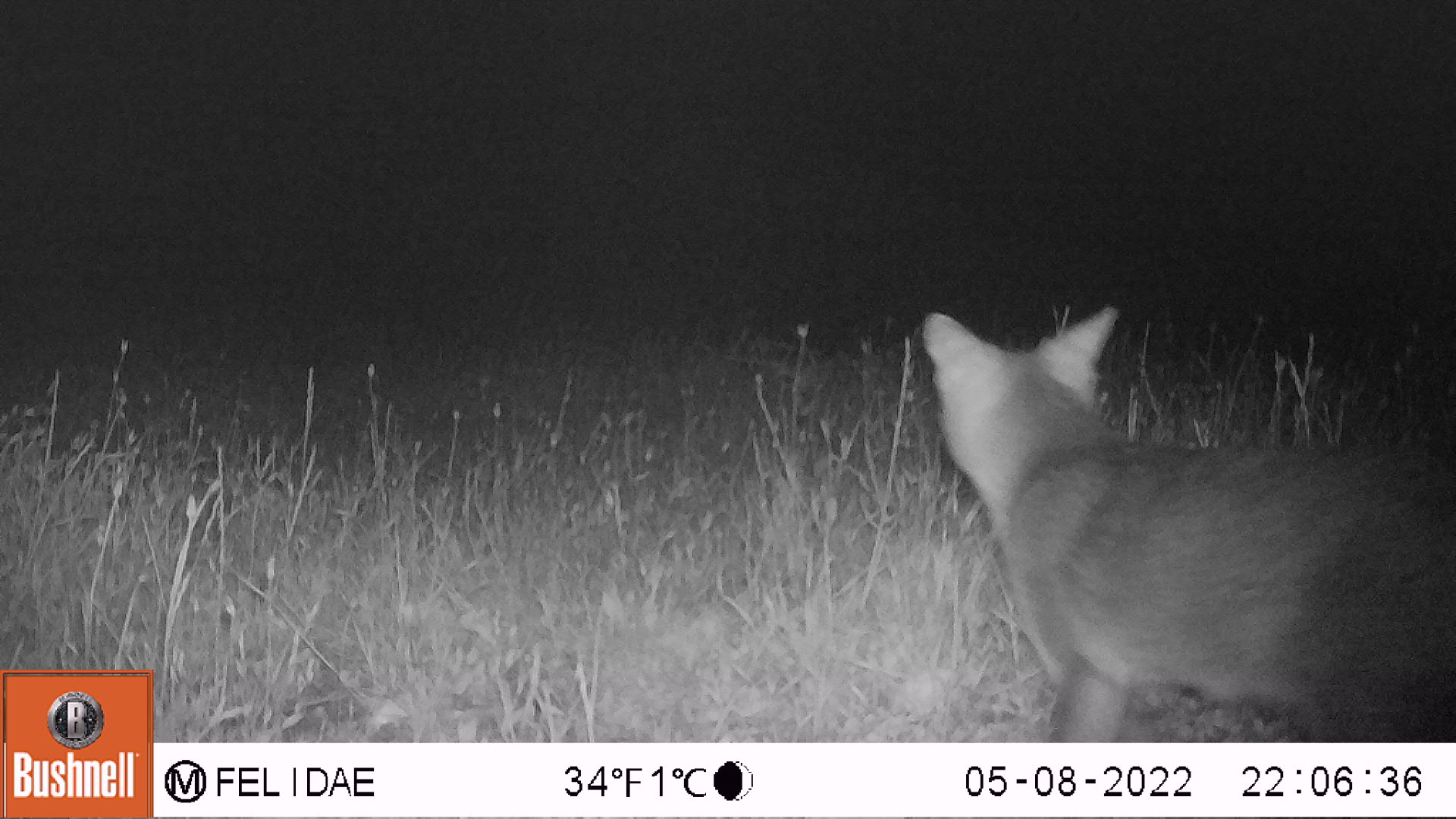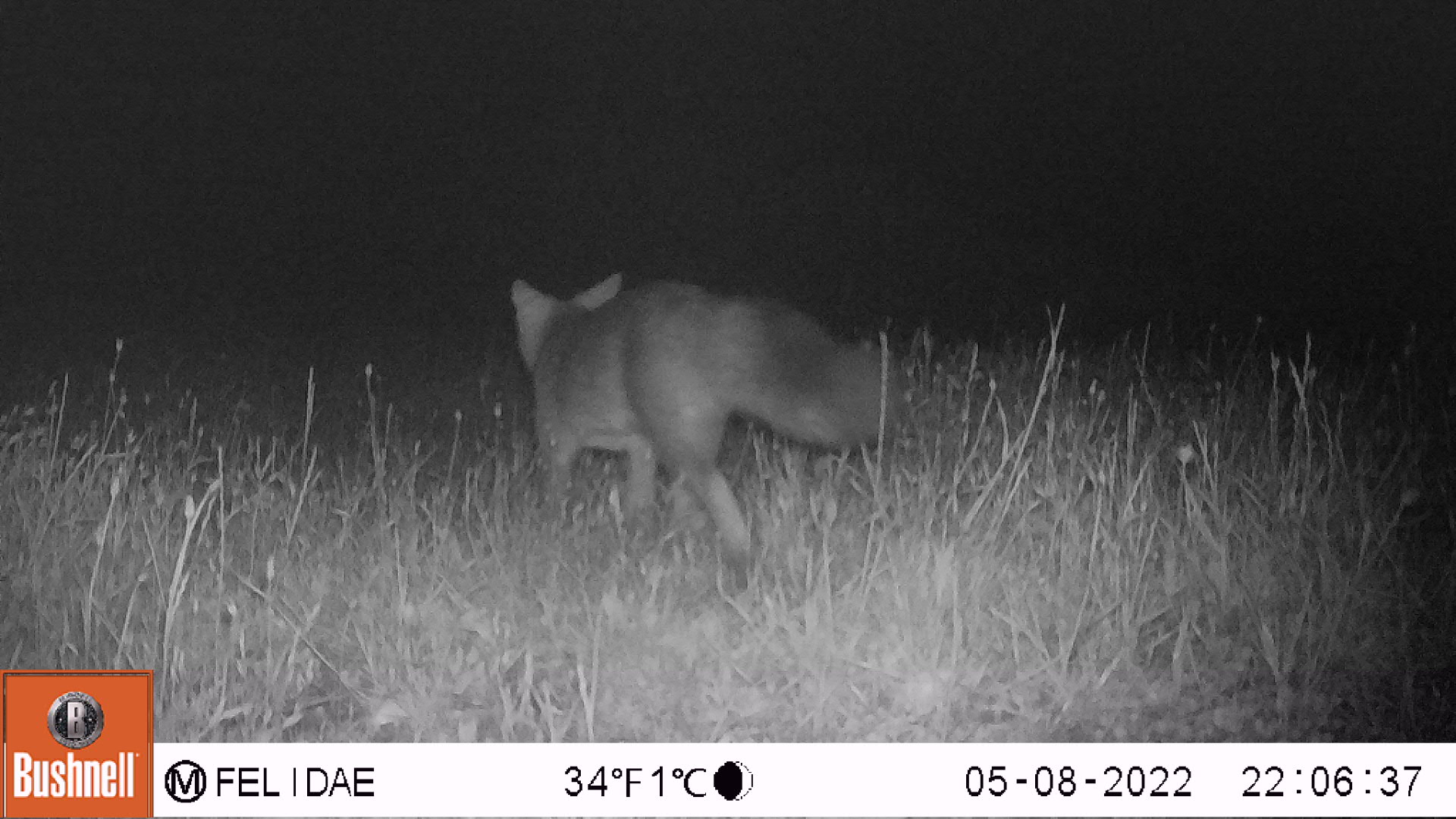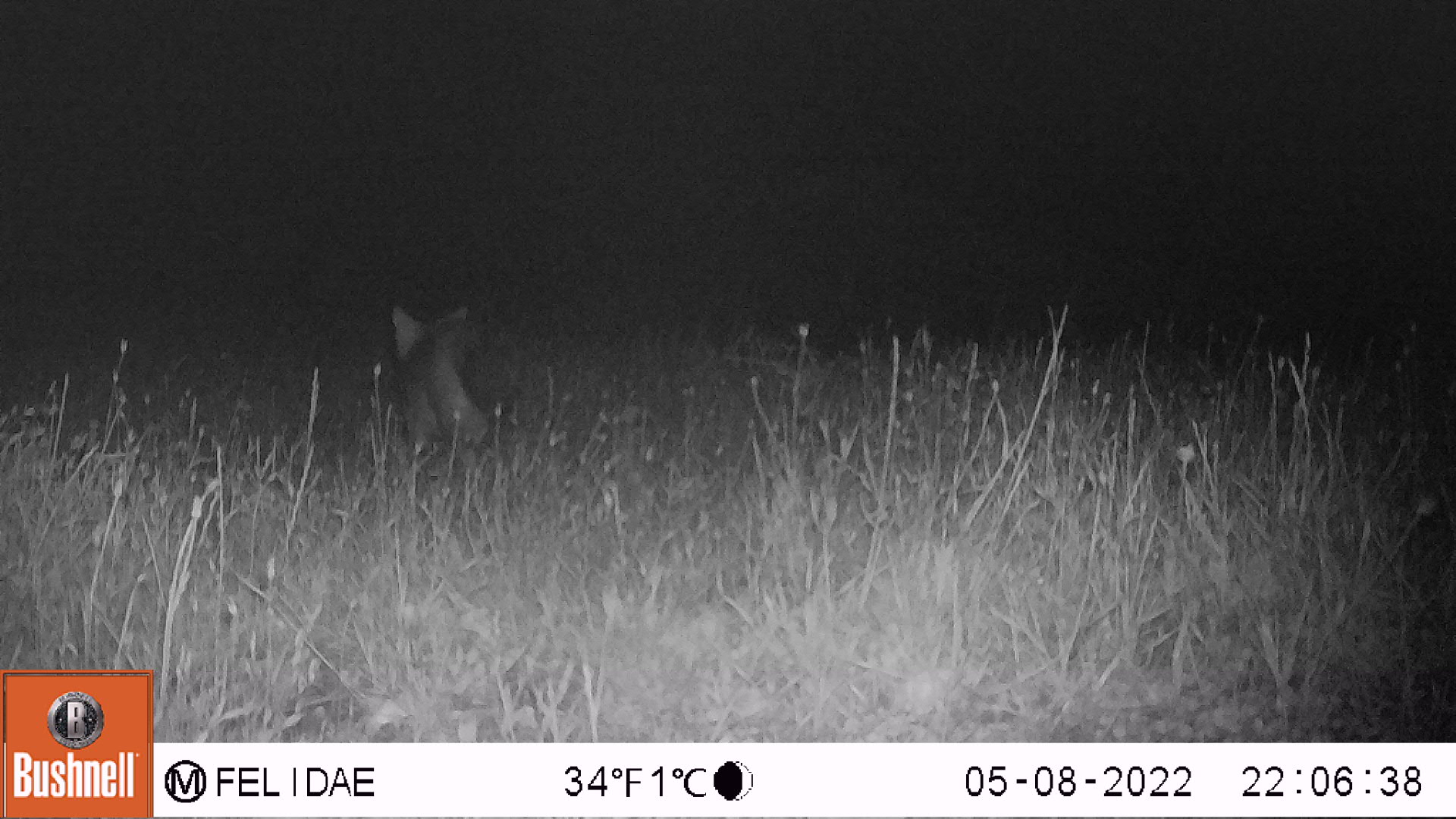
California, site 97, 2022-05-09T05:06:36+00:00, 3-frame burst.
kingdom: Animalia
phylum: Chordata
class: Mammalia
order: Carnivora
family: Canidae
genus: Urocyon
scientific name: Urocyon cinereoargenteus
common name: gray fox